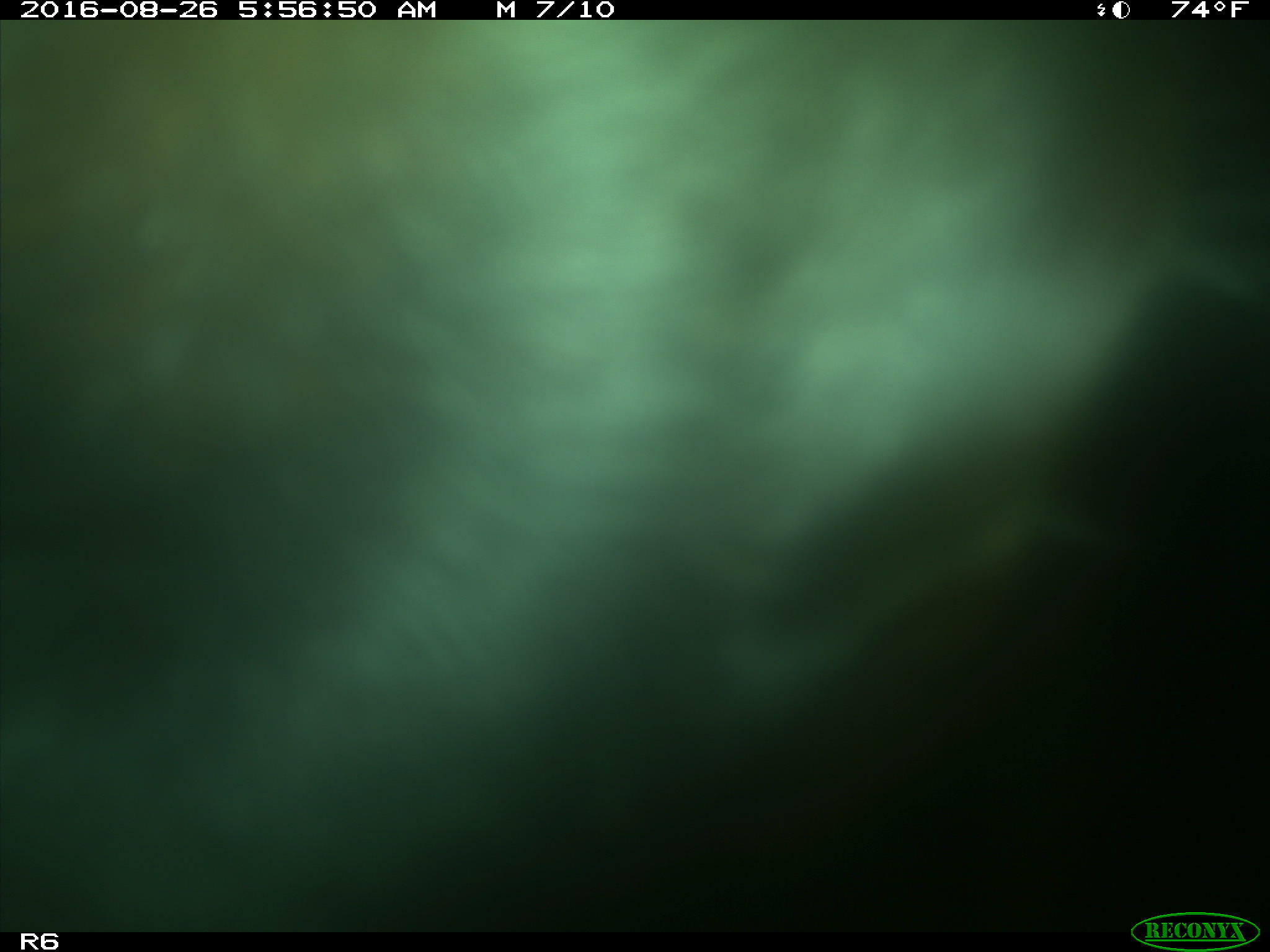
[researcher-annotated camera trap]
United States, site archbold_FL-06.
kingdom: Animalia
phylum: Chordata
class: Mammalia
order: Artiodactyla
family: Bovidae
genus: Bos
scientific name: Bos taurus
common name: domestic cow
Bos taurus (domestic cow).